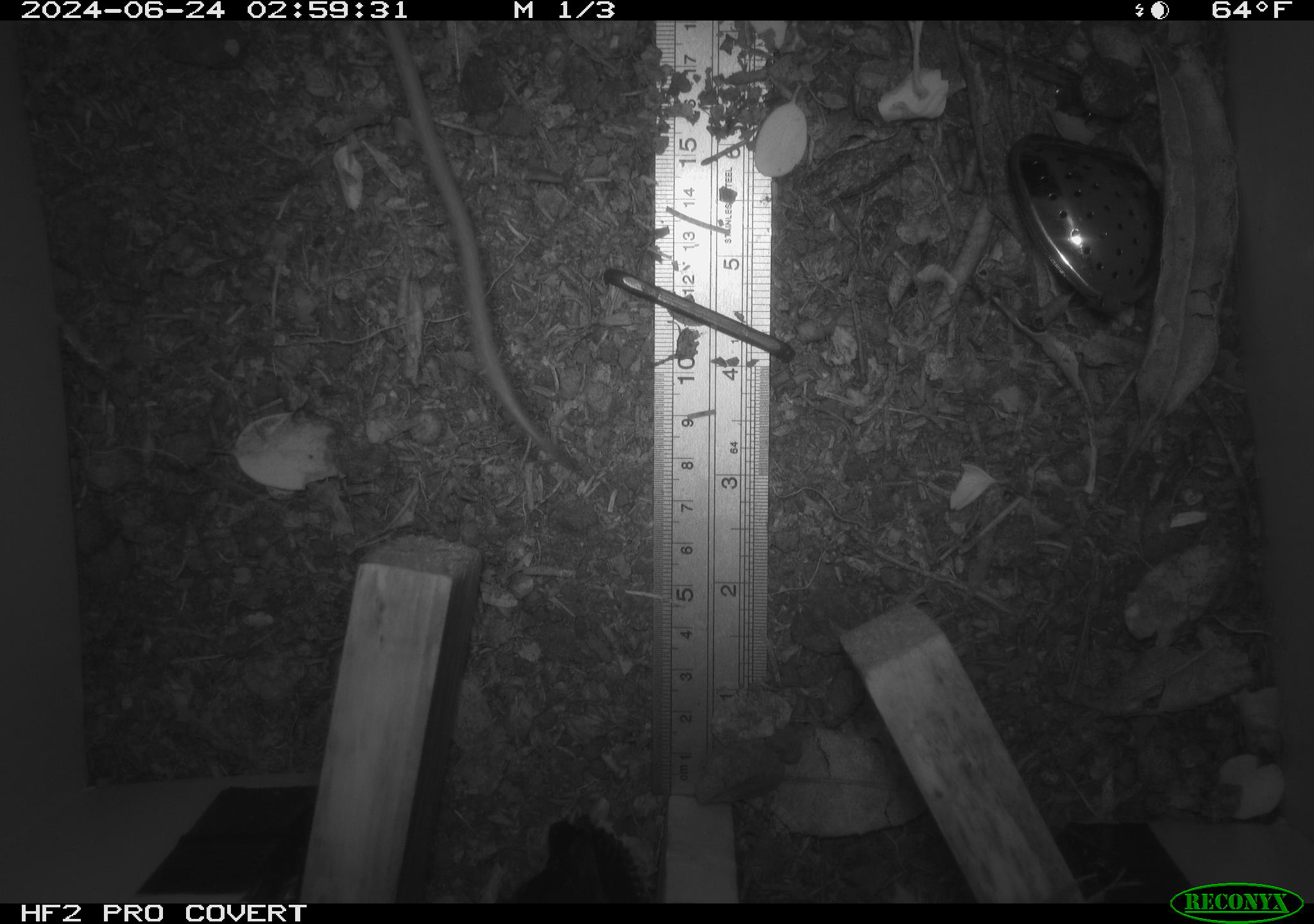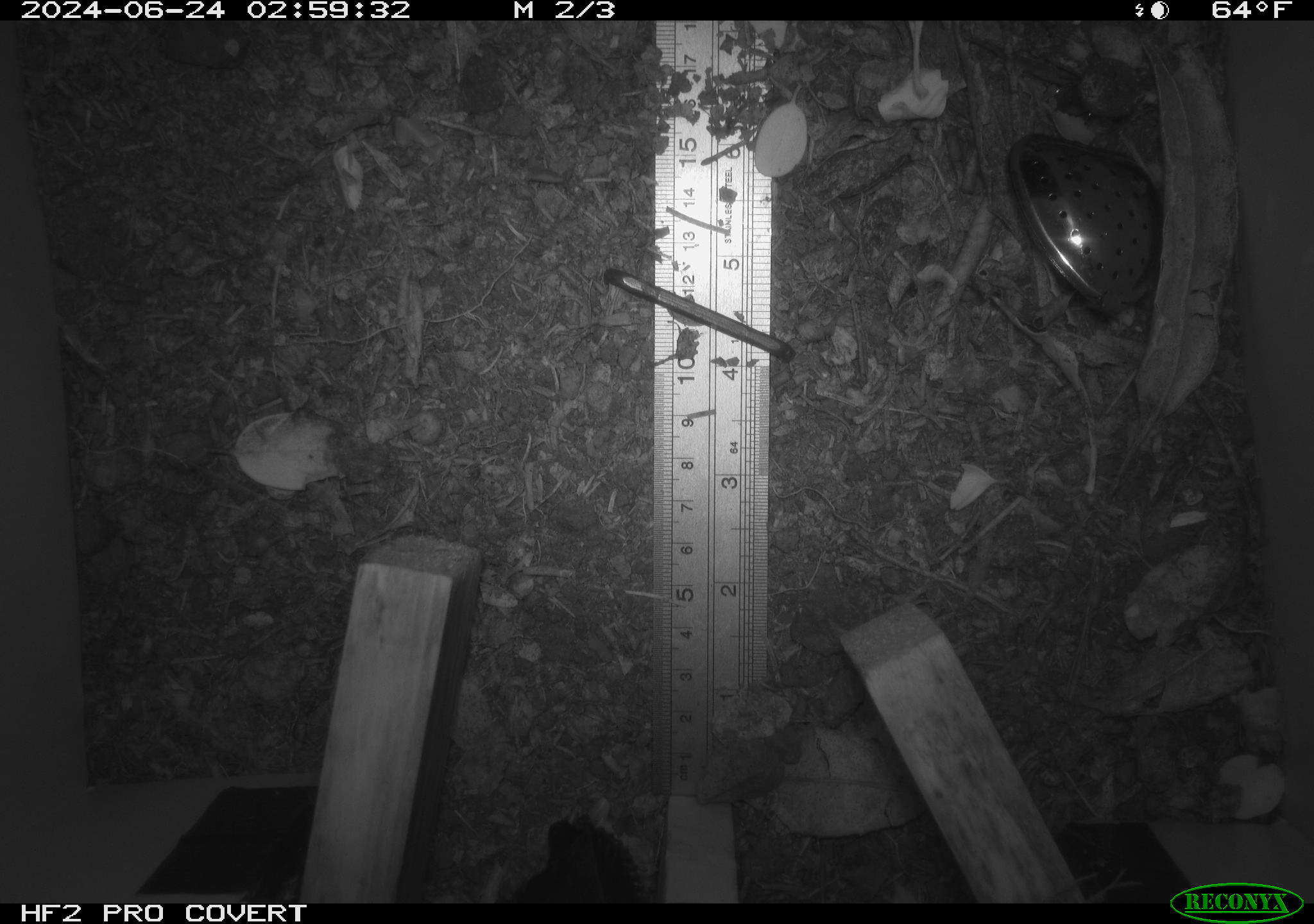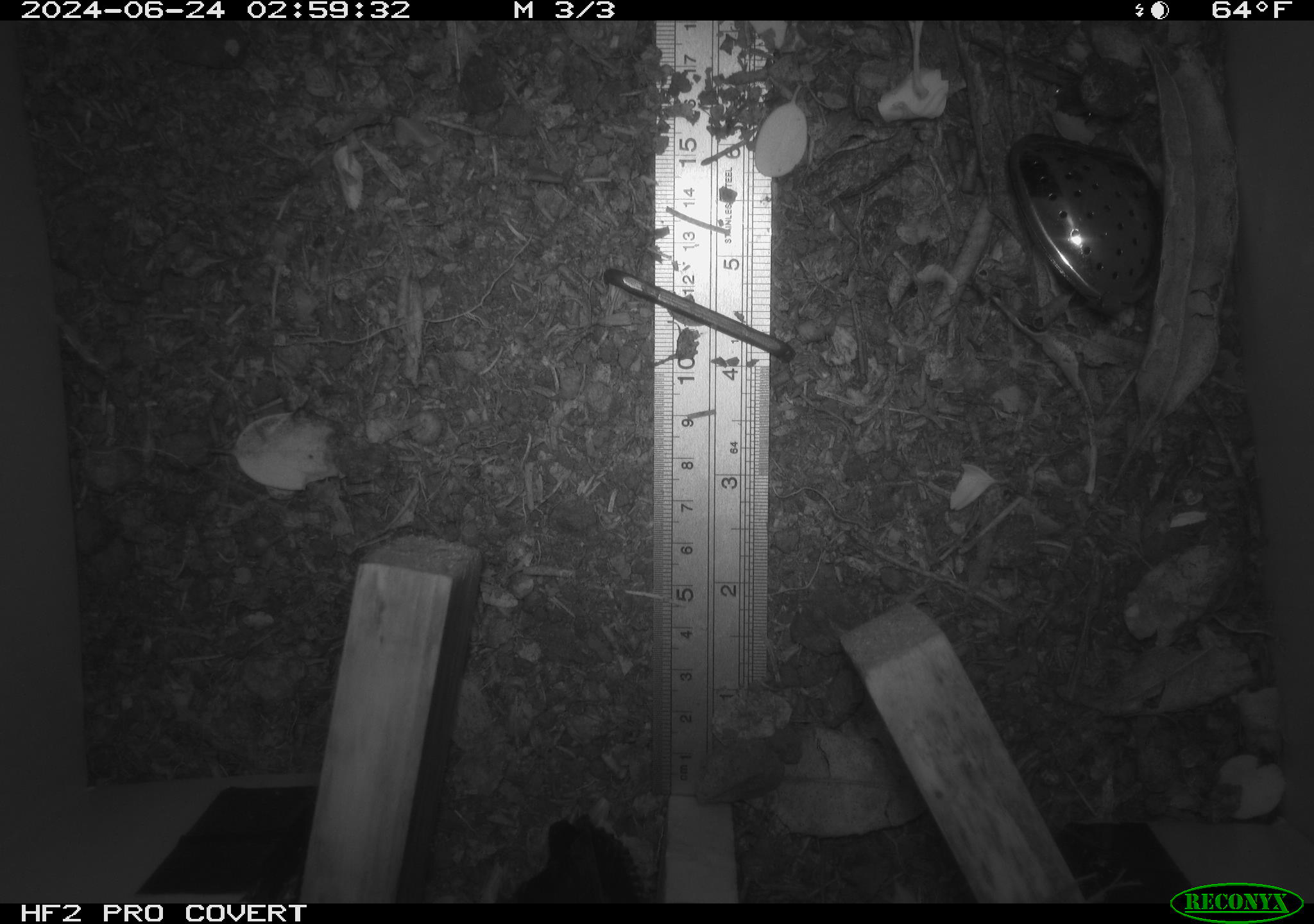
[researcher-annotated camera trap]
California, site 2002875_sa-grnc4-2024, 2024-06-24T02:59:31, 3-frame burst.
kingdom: Animalia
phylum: Chordata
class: Mammalia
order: Rodentia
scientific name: Rodentia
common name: rodent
Rodent (Rodentia).